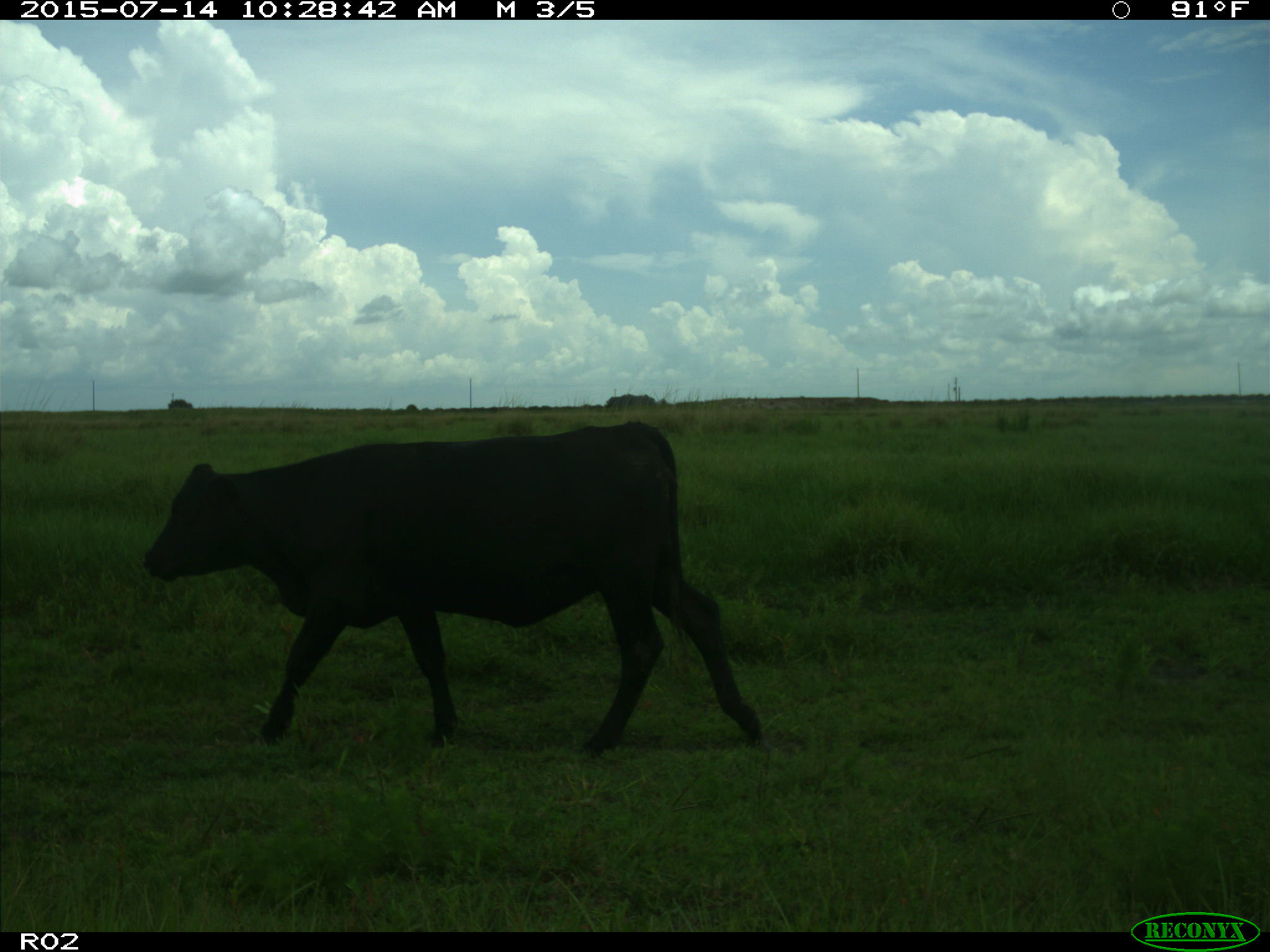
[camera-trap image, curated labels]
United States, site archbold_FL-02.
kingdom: Animalia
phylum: Chordata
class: Mammalia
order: Artiodactyla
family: Bovidae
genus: Bos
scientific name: Bos taurus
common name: domestic cow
Bos taurus (domestic cow).